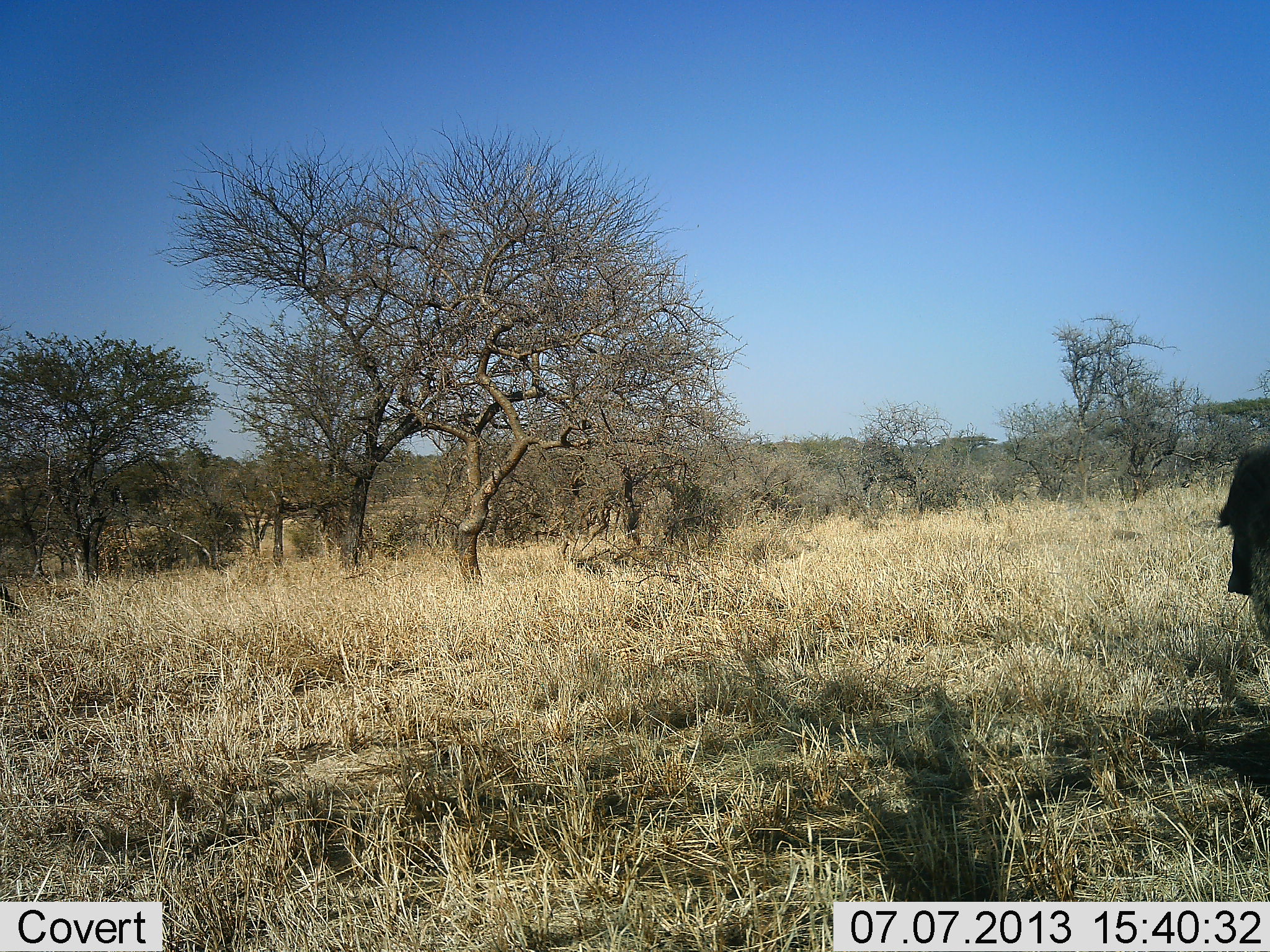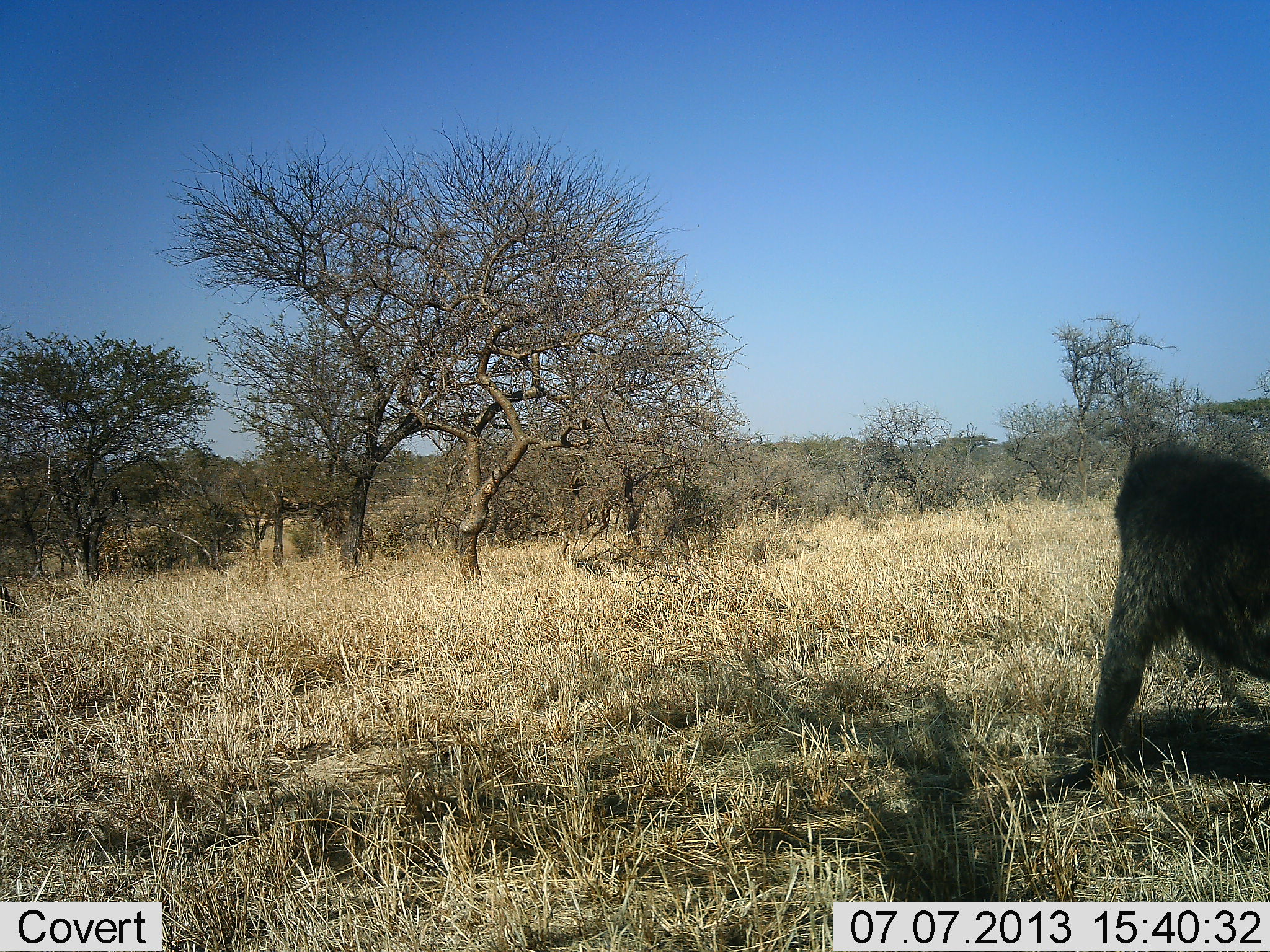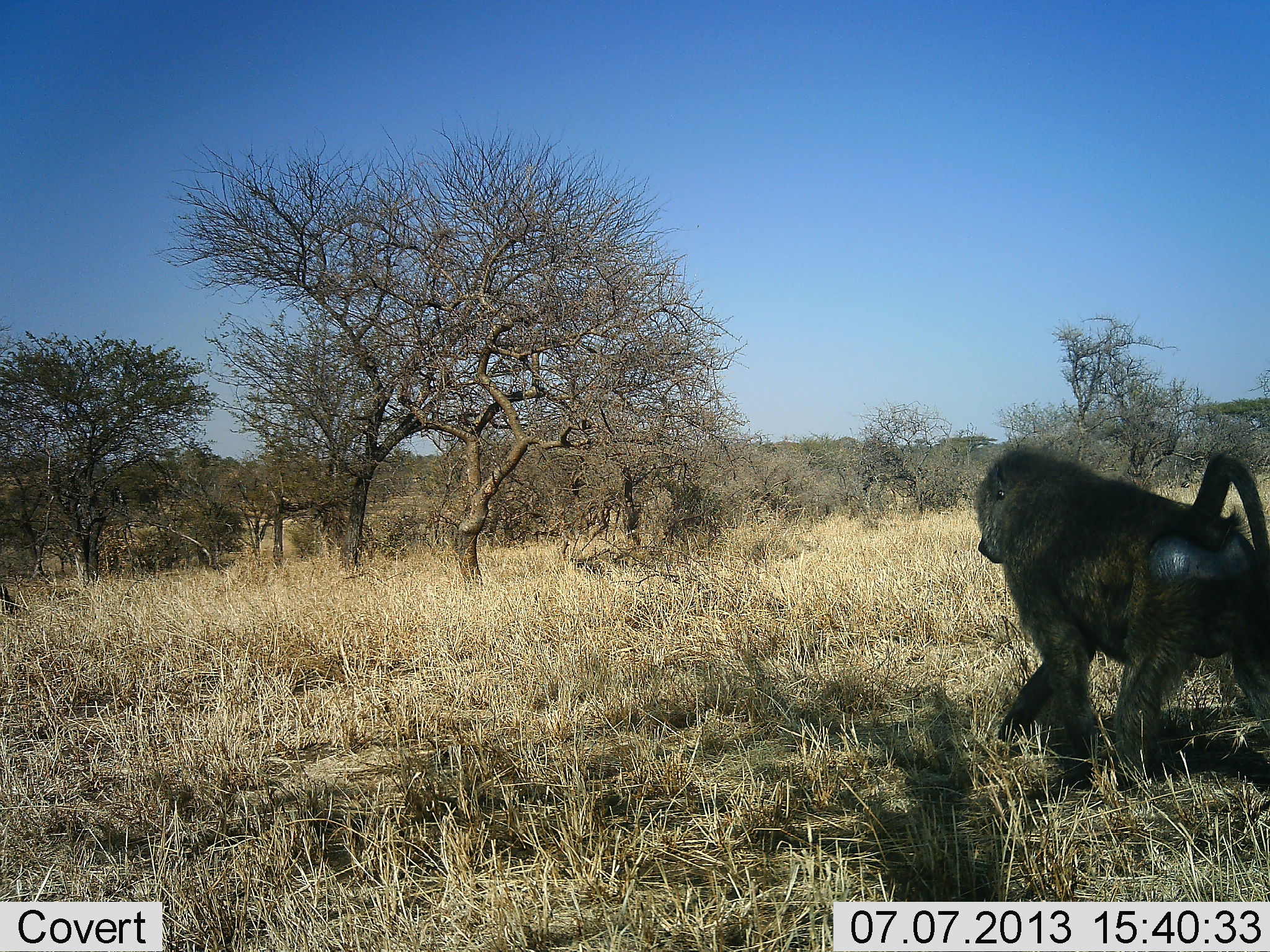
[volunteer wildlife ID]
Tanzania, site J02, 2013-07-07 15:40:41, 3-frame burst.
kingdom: Animalia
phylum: Chordata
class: Mammalia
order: Primates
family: Cercopithecidae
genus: Papio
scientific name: Papio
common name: baboon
Baboon (Papio), count 1. Behavior (volunteer vote fractions): standing 0%, resting 0%, moving 100%, interacting 0%. Young present (vote fraction): 0%. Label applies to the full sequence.